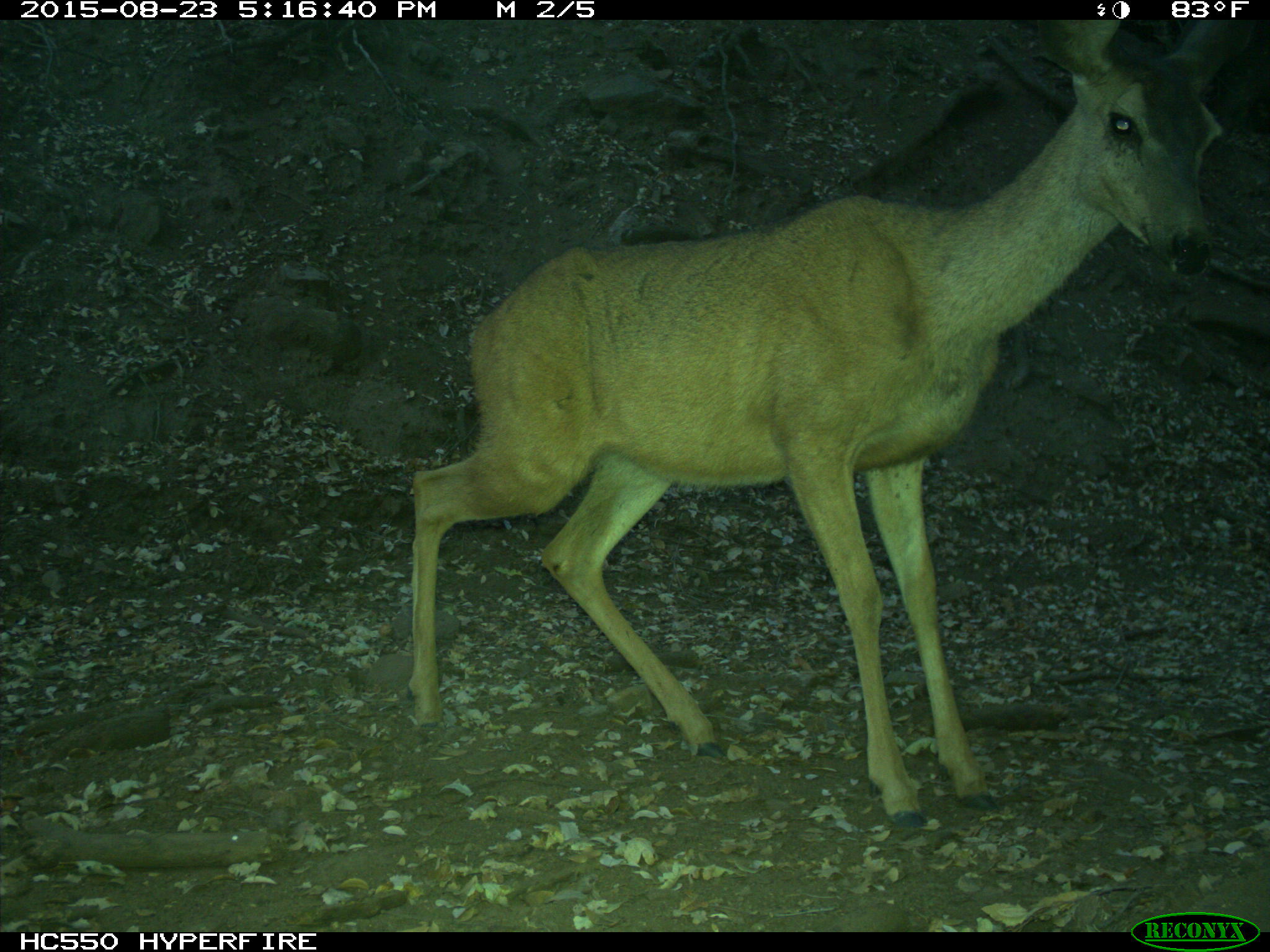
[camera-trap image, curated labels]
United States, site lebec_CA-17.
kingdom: Animalia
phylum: Chordata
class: Mammalia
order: Artiodactyla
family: Cervidae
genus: Odocoileus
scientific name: Odocoileus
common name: deer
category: unidentified deer